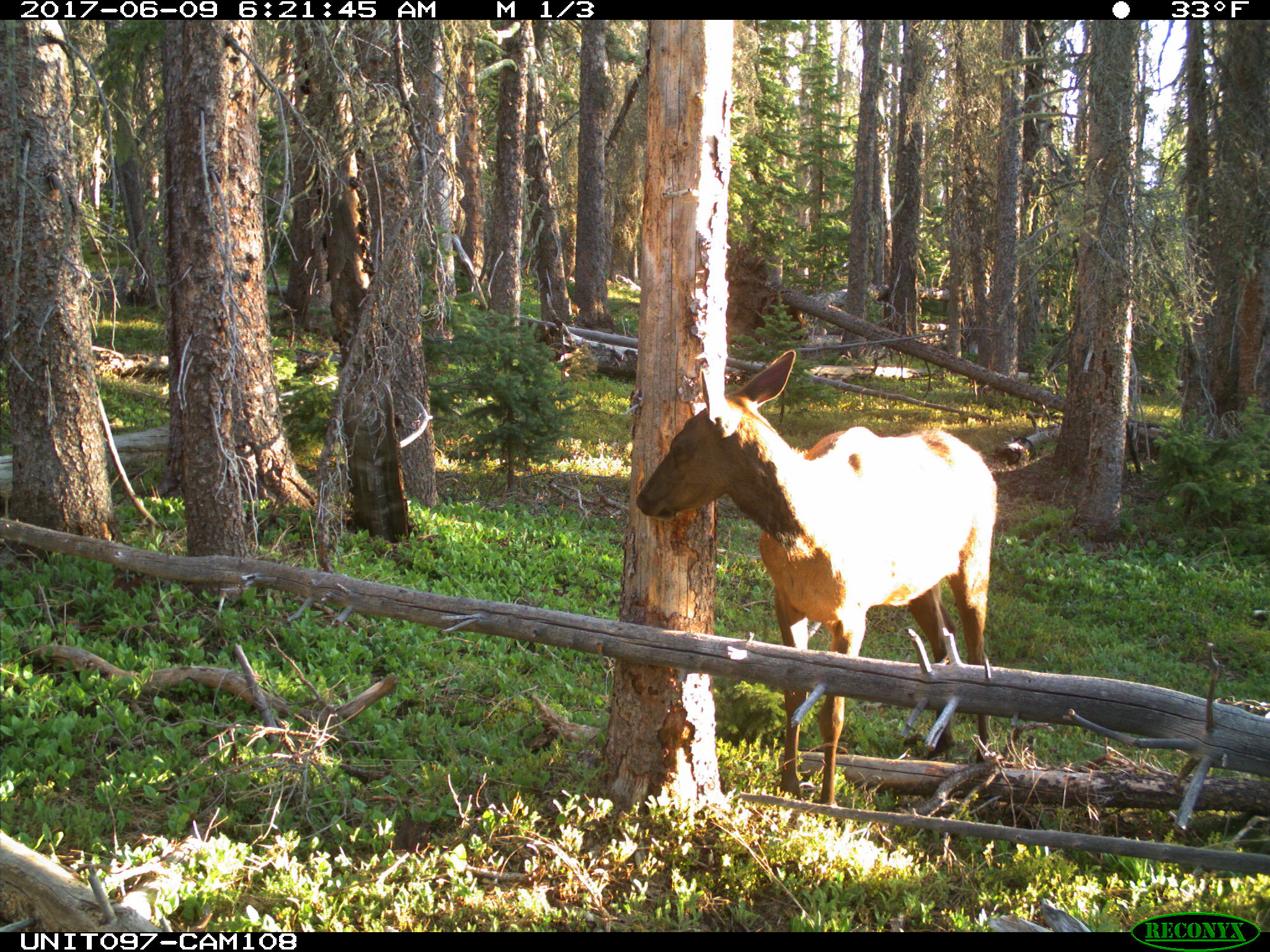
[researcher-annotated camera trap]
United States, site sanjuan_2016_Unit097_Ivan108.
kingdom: Animalia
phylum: Chordata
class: Mammalia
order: Artiodactyla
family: Cervidae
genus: Cervus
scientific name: Cervus elaphus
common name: red deer